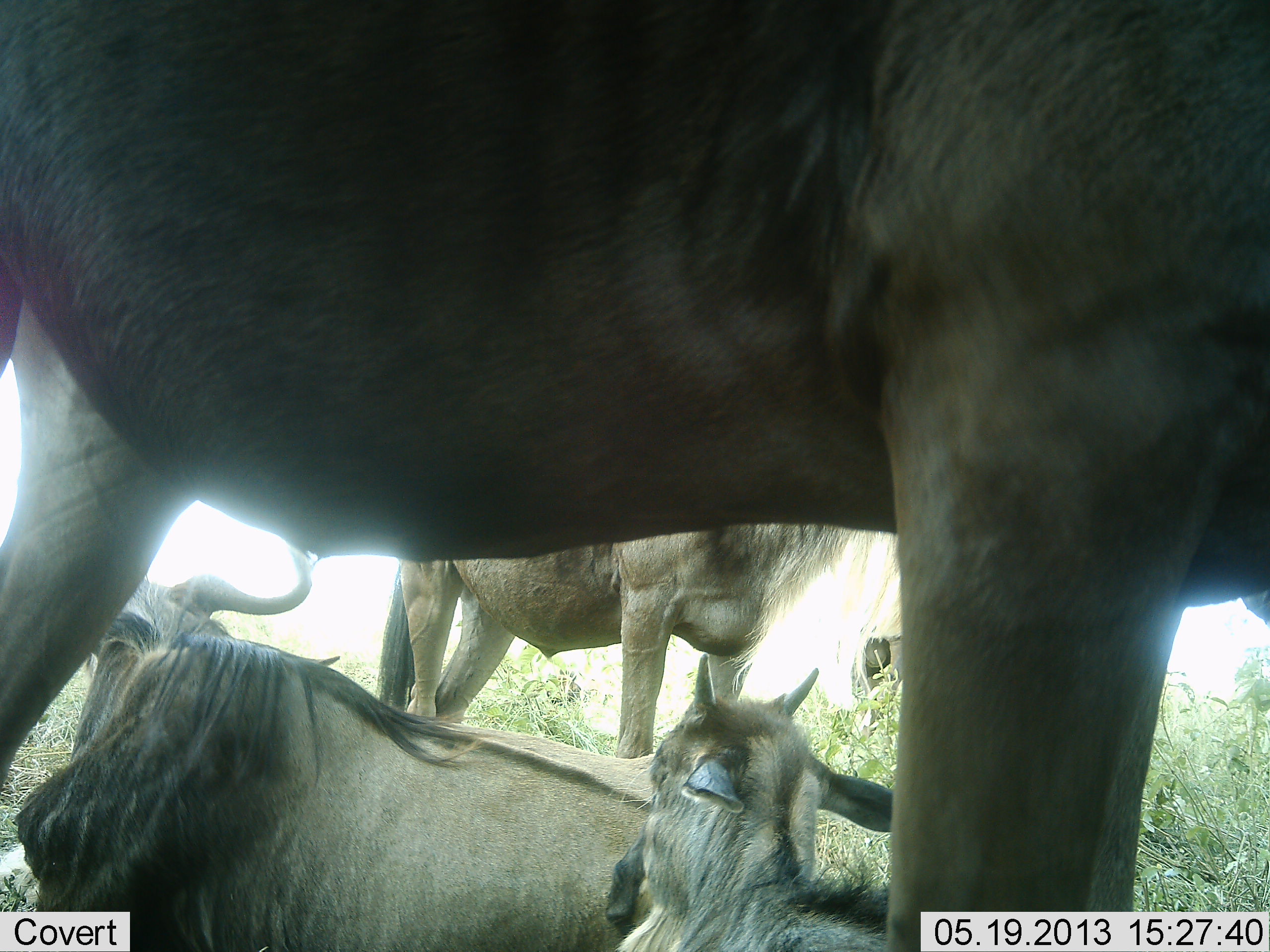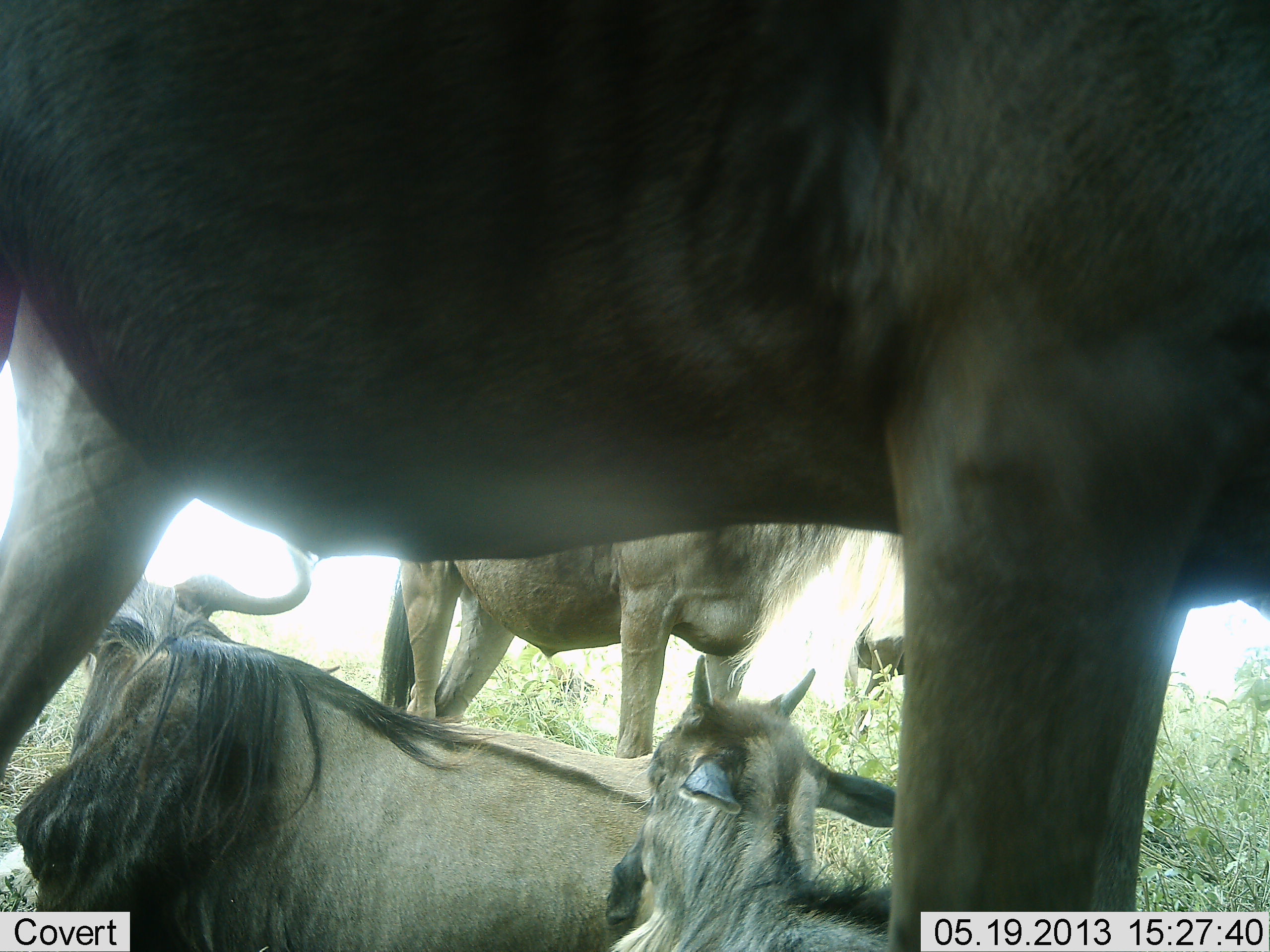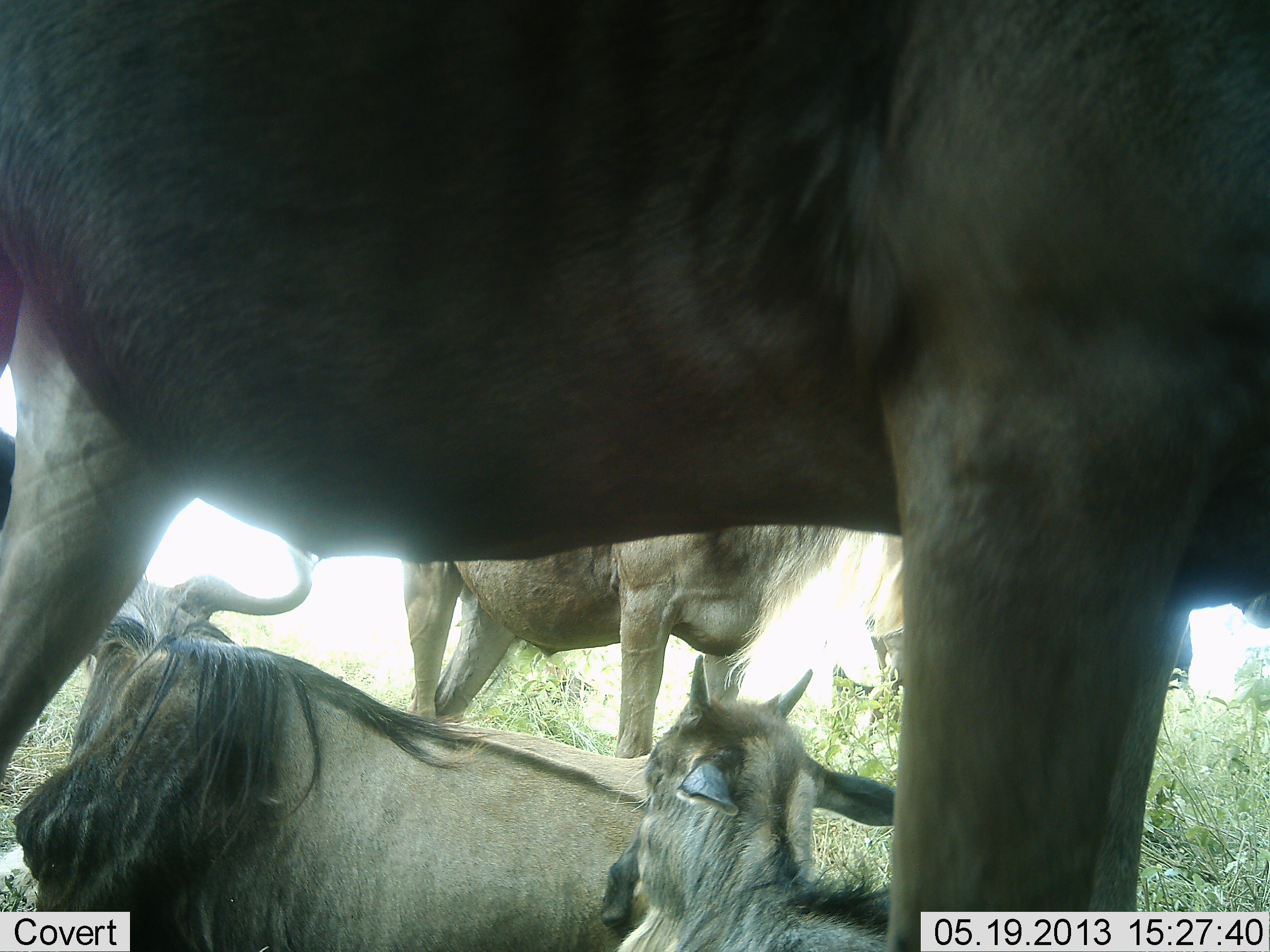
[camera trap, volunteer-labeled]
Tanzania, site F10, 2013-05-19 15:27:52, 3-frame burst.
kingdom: Animalia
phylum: Chordata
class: Mammalia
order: Artiodactyla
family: Bovidae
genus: Connochaetes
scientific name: Connochaetes taurinus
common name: blue wildebeest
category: wildebeest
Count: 5.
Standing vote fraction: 65%.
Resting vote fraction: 100%.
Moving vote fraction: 23%.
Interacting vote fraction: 8%.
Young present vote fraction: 50%.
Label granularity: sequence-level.